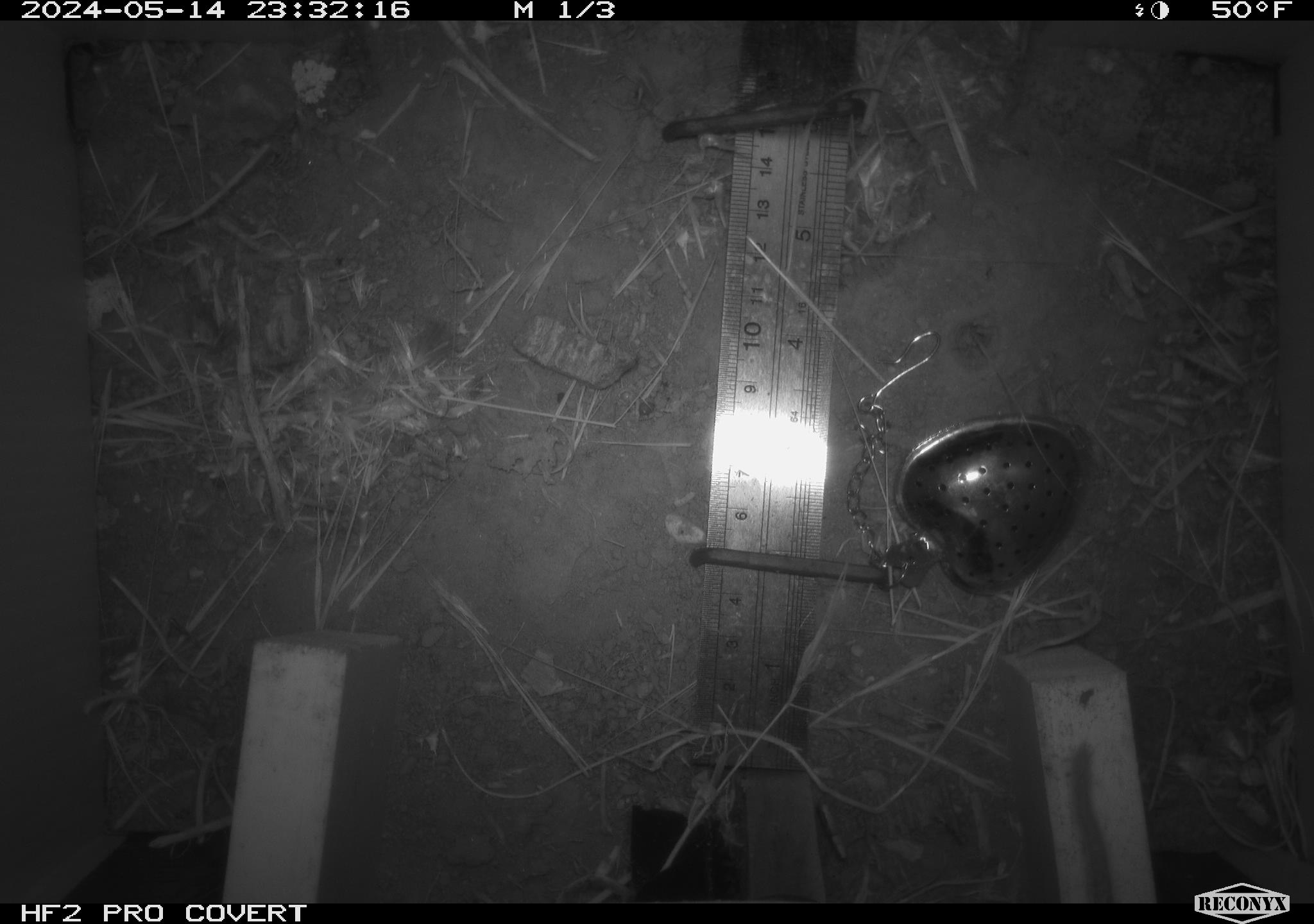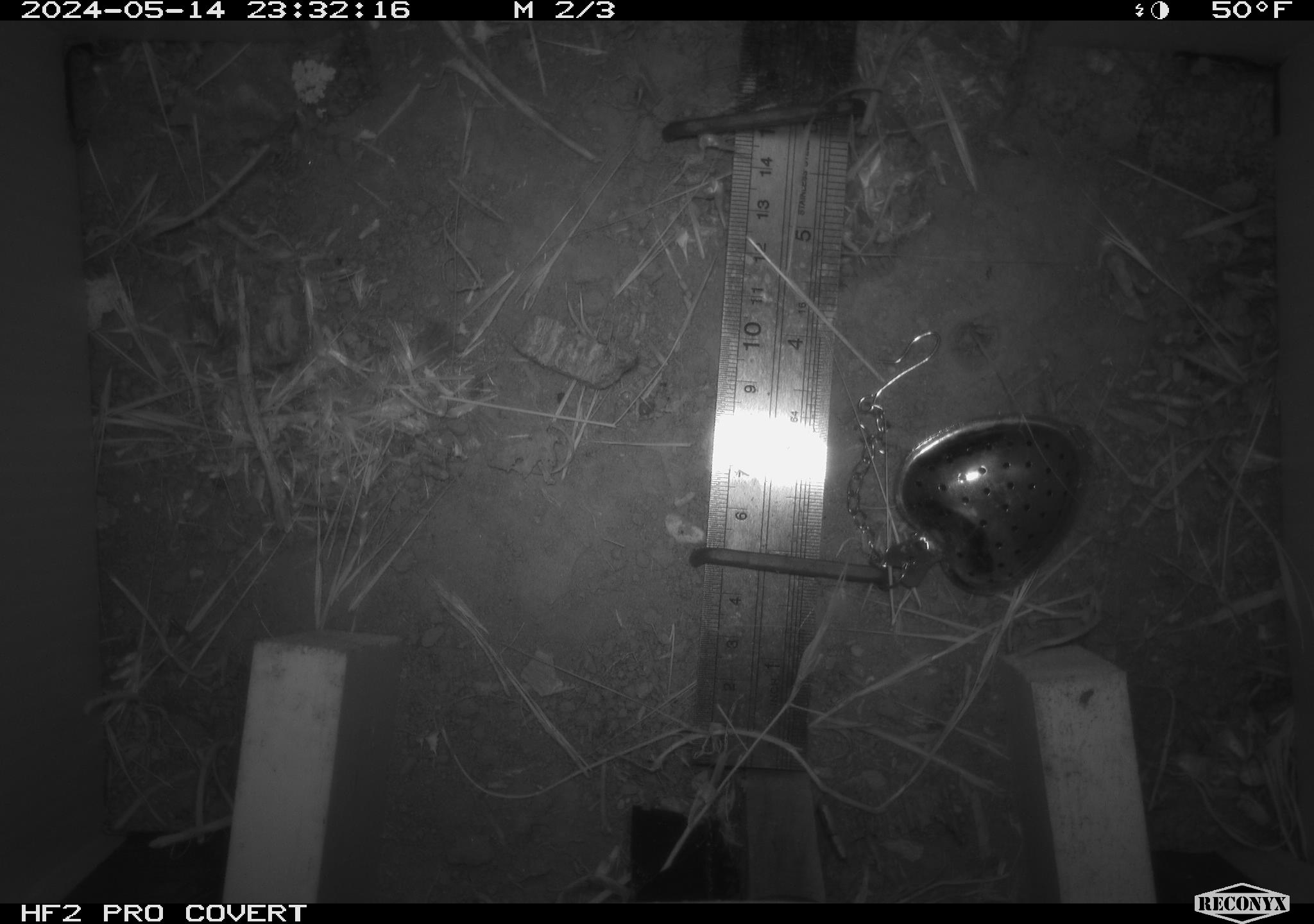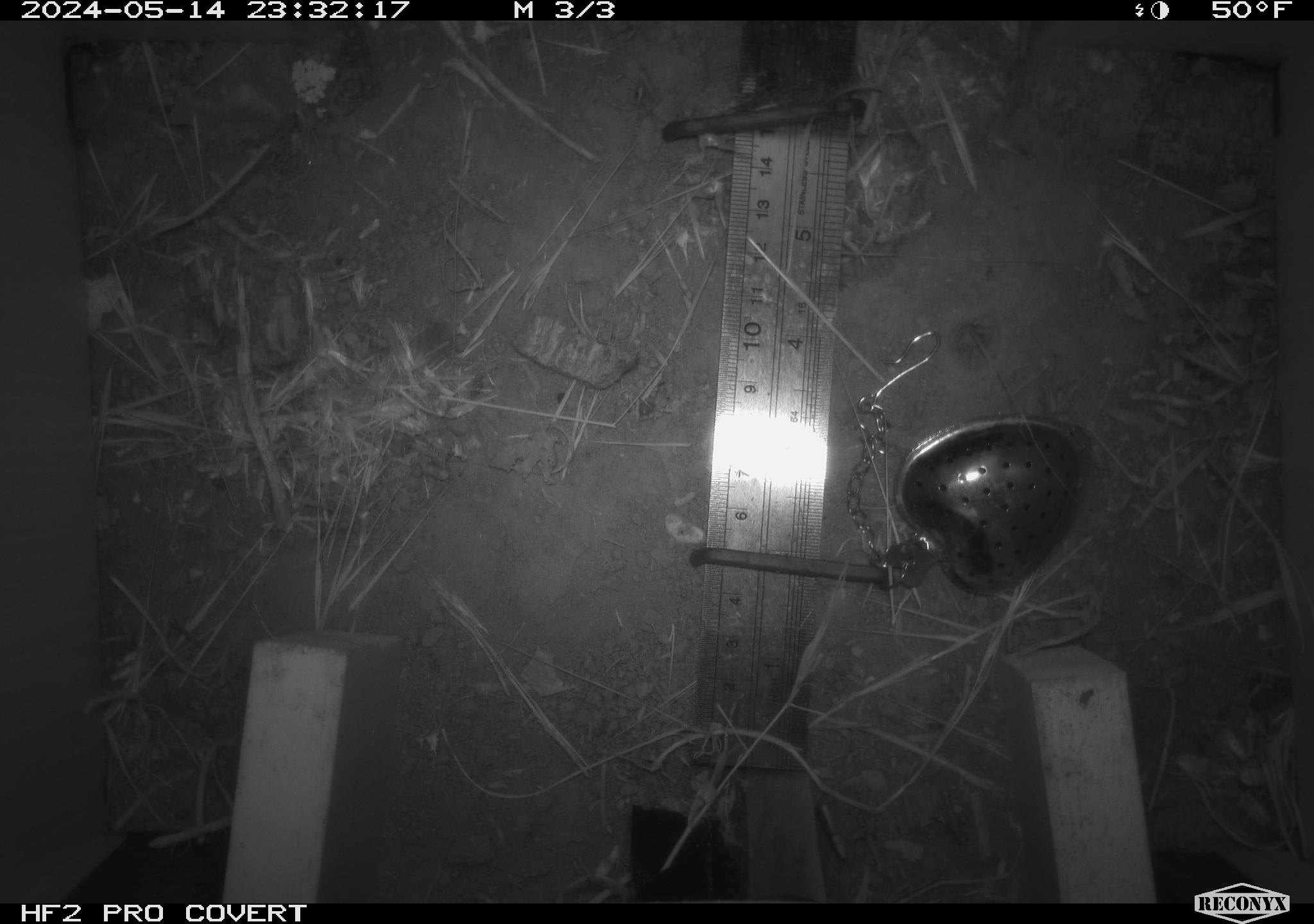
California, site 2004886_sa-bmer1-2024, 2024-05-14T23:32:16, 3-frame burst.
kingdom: Animalia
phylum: Chordata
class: Mammalia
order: Rodentia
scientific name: Rodentia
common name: mouse species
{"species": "mouse species (Rodentia)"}